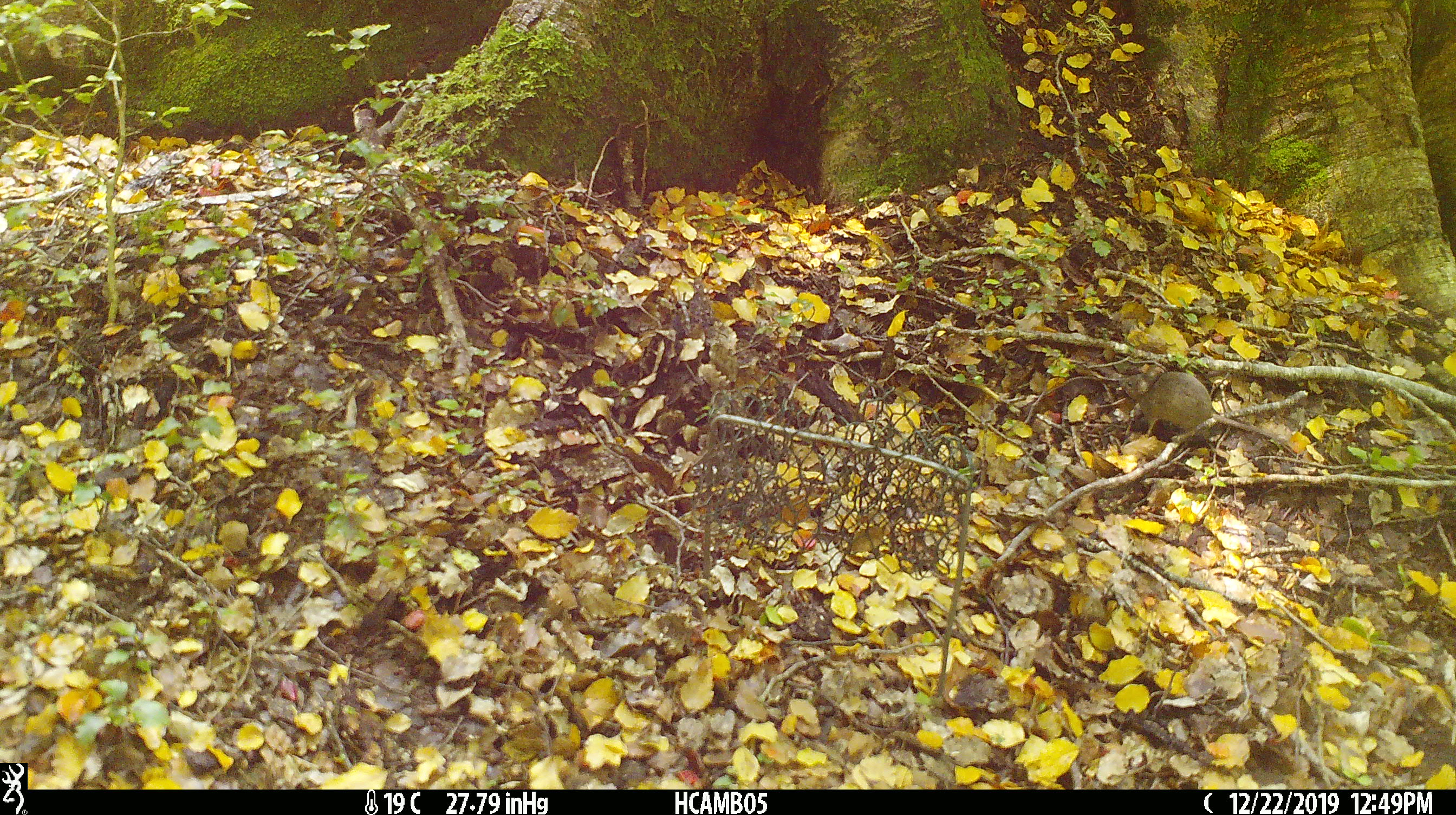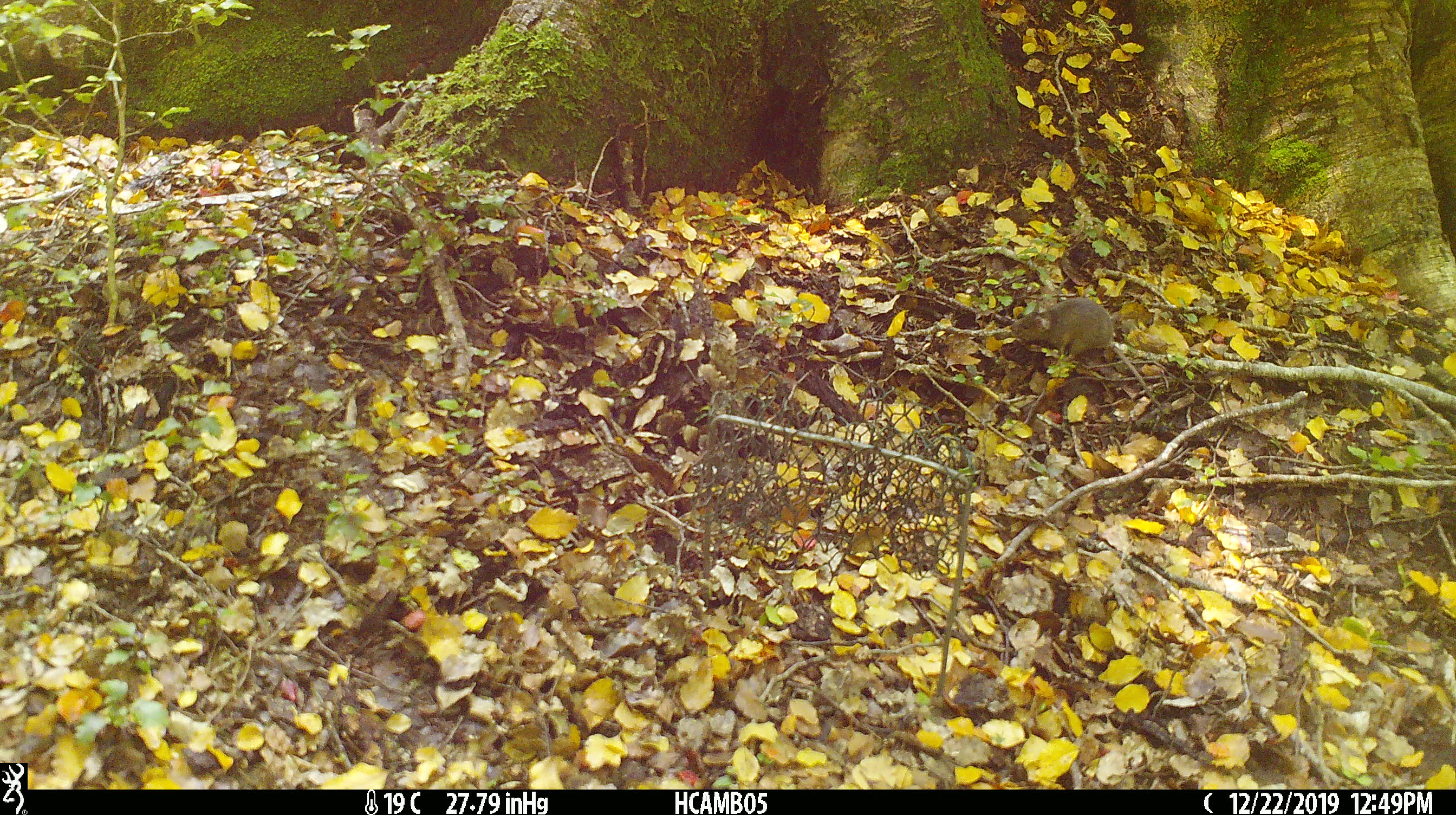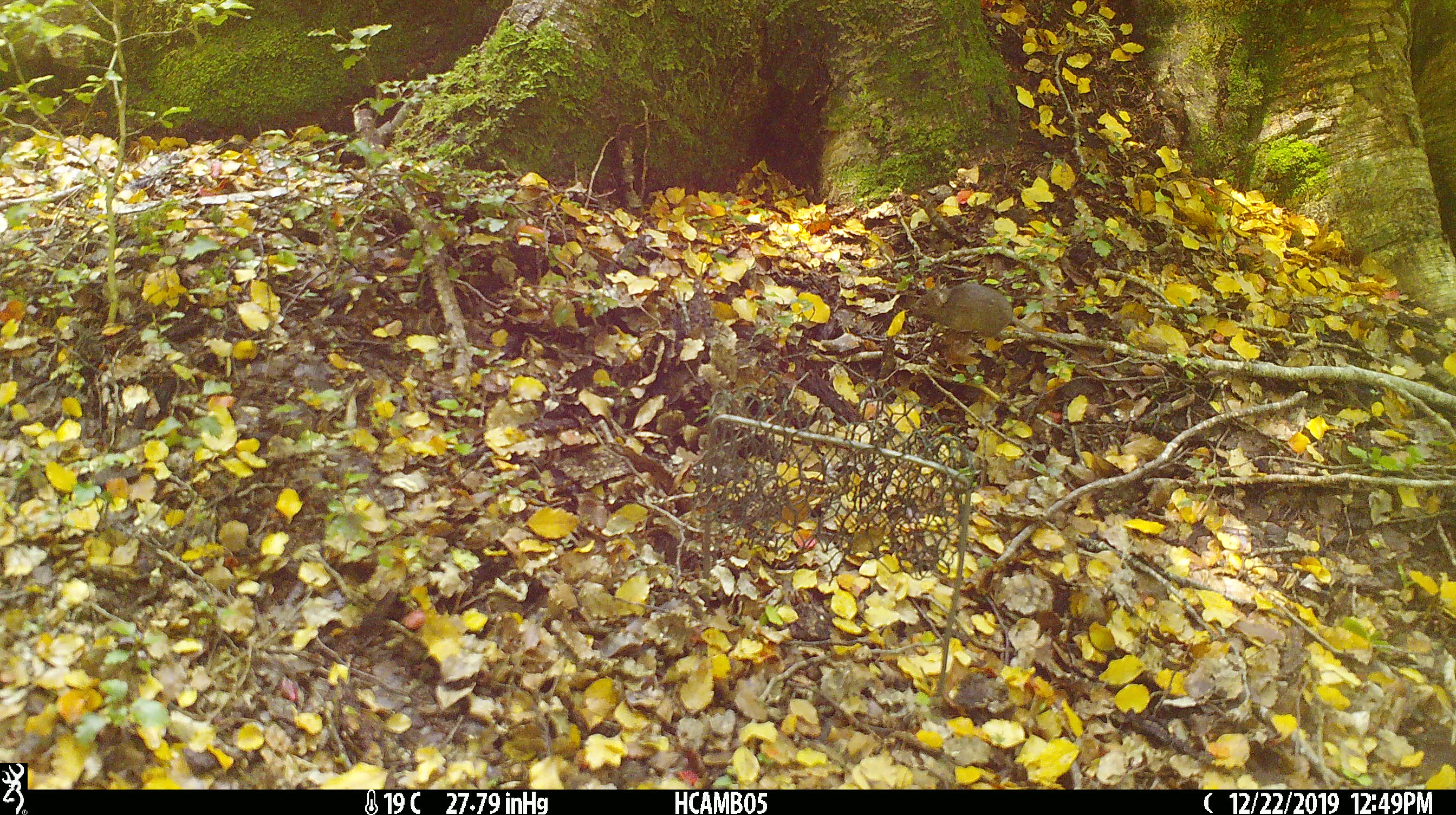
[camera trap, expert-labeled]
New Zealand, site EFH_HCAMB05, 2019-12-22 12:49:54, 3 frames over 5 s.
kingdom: Animalia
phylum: Chordata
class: Mammalia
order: Rodentia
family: Muridae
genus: Mus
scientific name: Mus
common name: mouse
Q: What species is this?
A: Mouse (Mus).